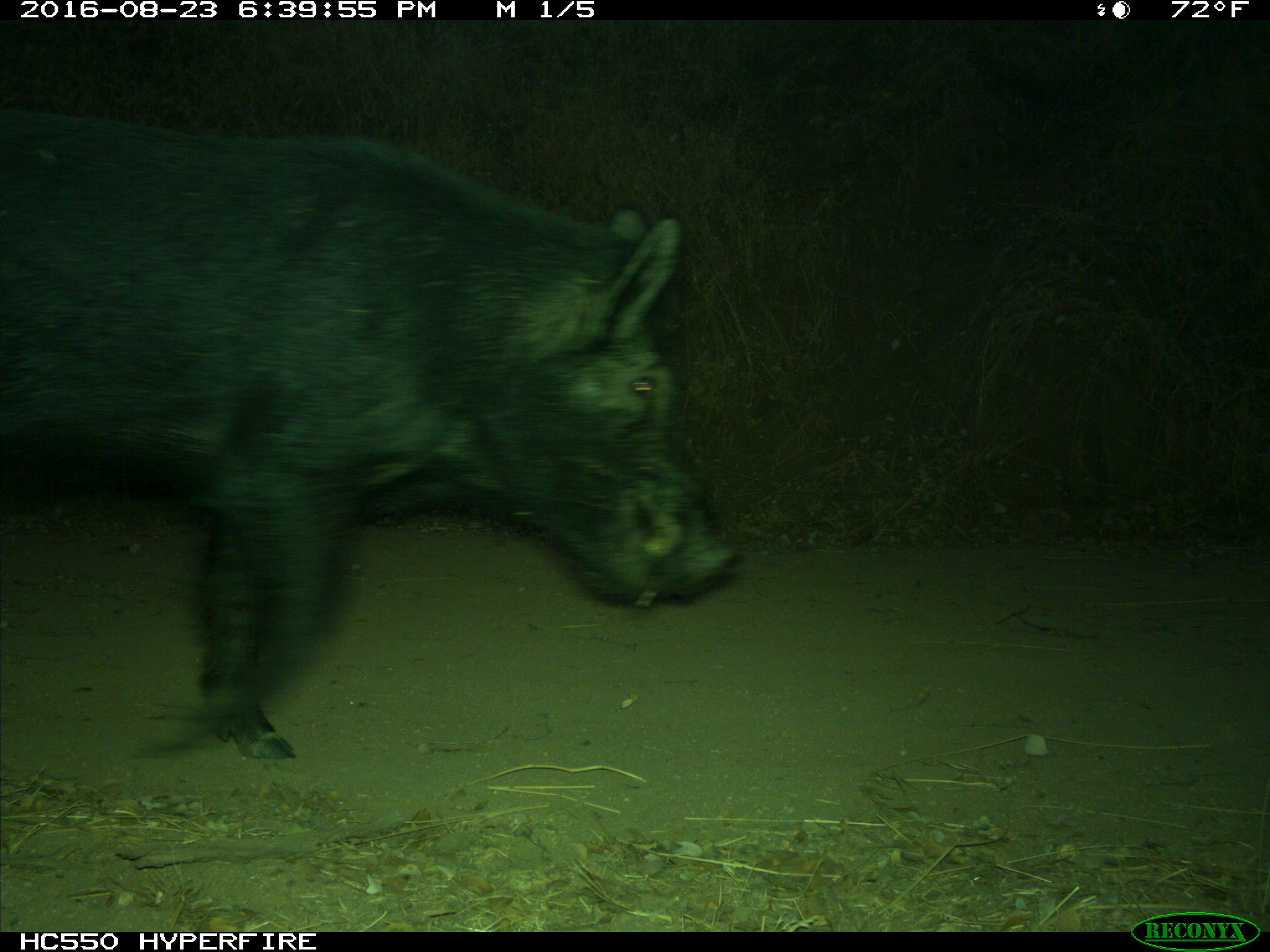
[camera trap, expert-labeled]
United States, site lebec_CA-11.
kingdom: Animalia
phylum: Chordata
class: Mammalia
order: Artiodactyla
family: Suidae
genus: Sus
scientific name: Sus scrofa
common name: wild boar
Sus scrofa (wild boar).